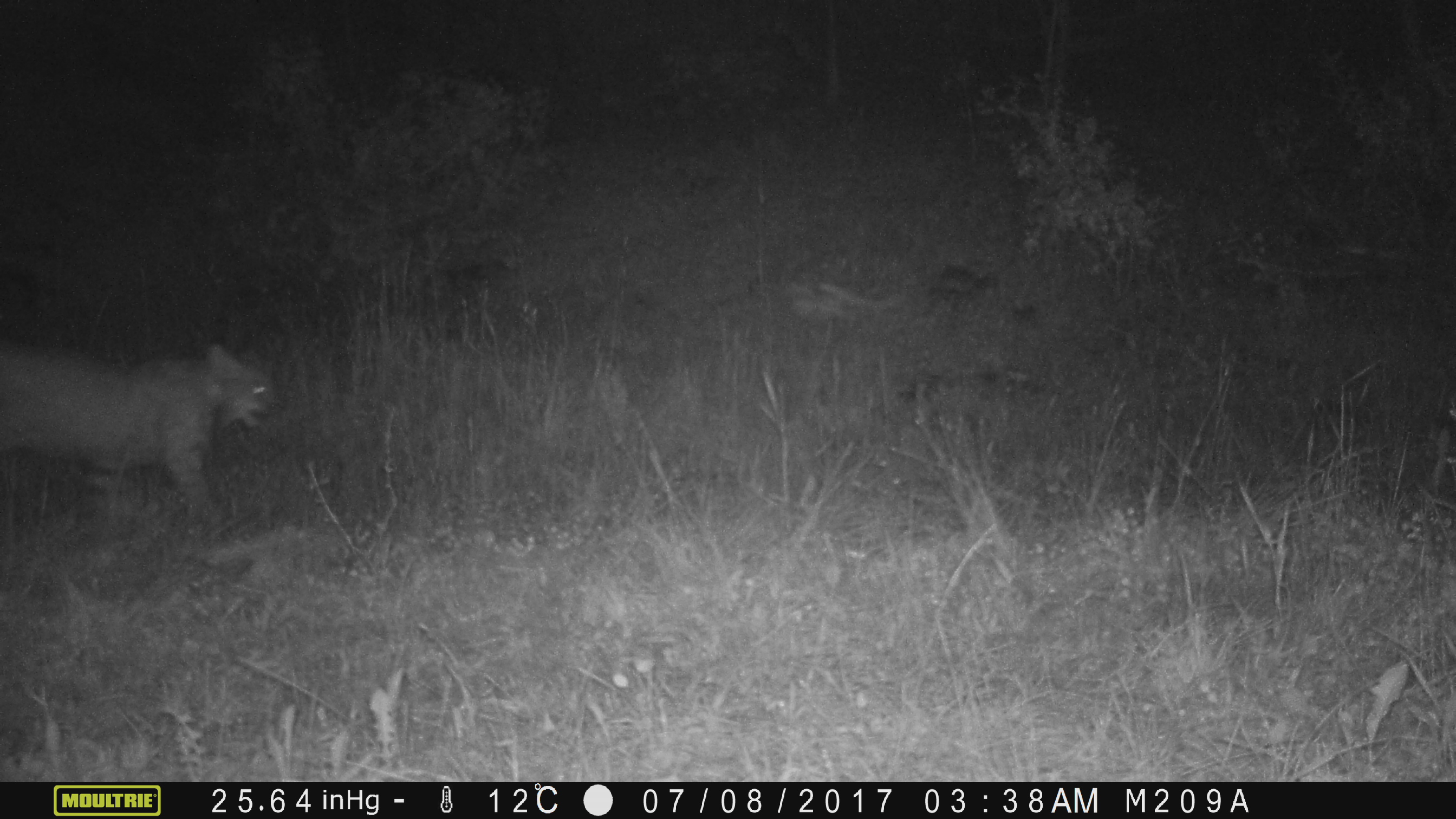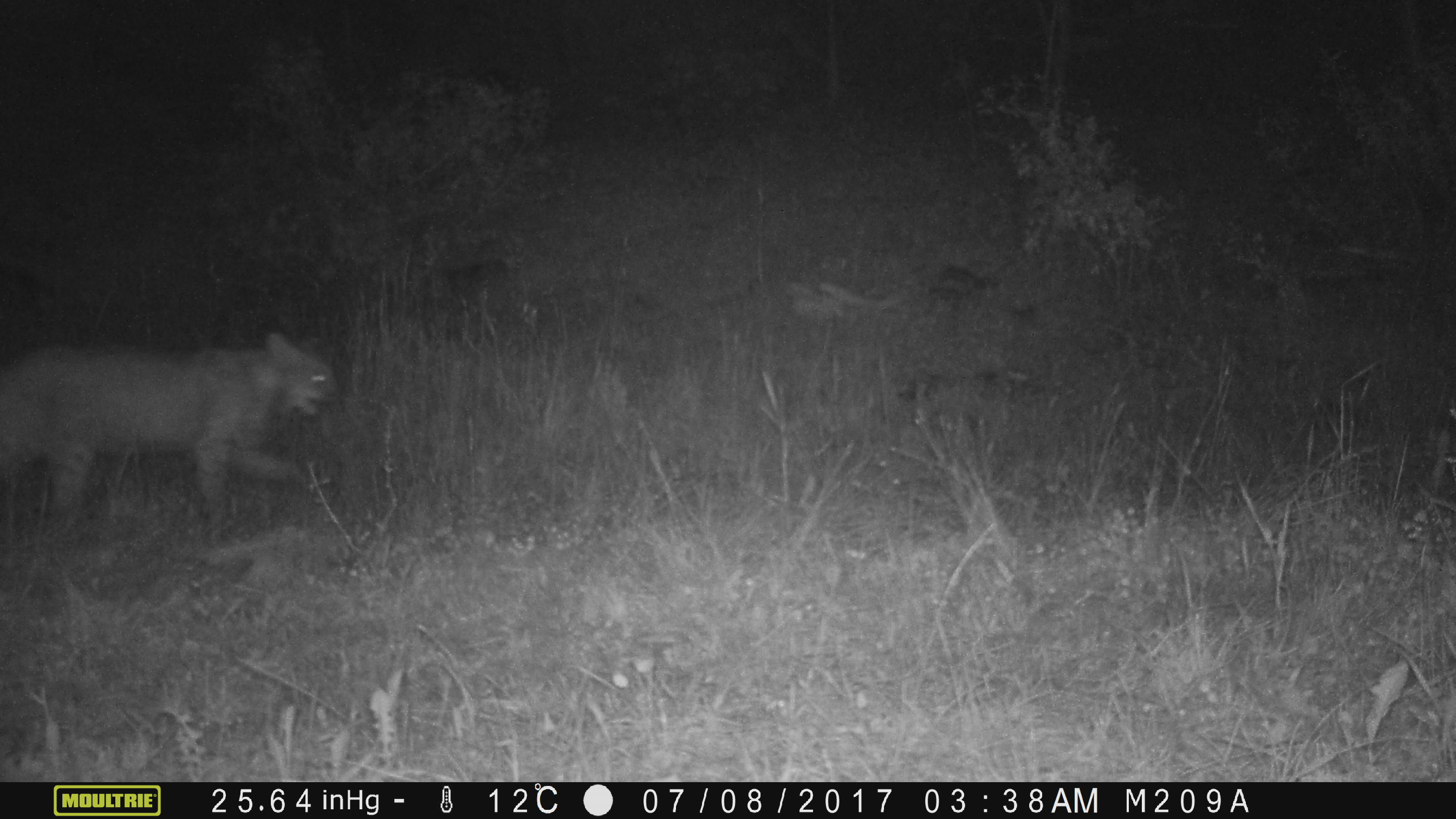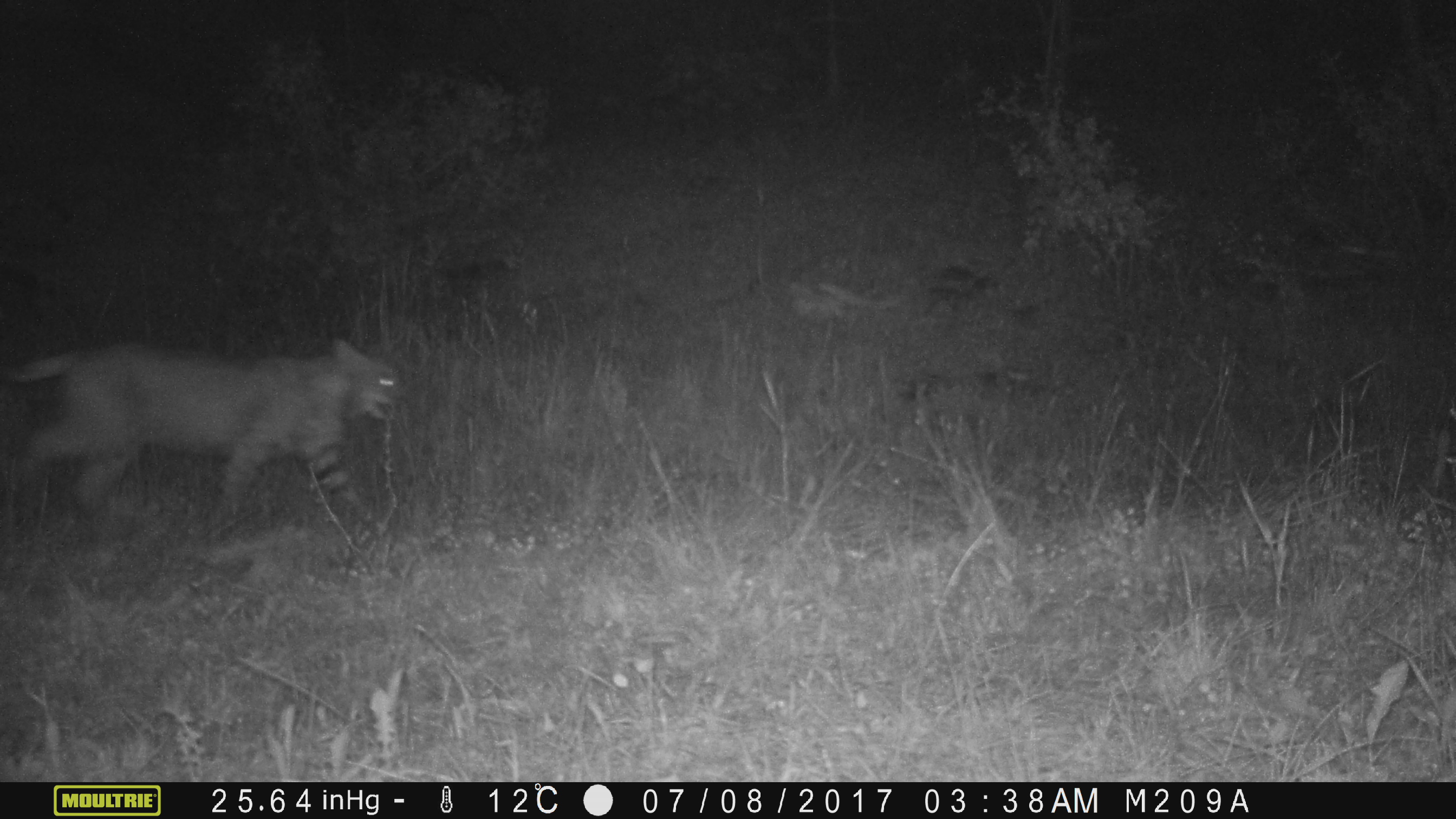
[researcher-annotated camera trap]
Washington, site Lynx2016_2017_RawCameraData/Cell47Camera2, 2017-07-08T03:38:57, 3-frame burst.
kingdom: Animalia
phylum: Chordata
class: Mammalia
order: Carnivora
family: Felidae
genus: Lynx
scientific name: Lynx rufus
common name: bobcat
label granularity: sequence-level